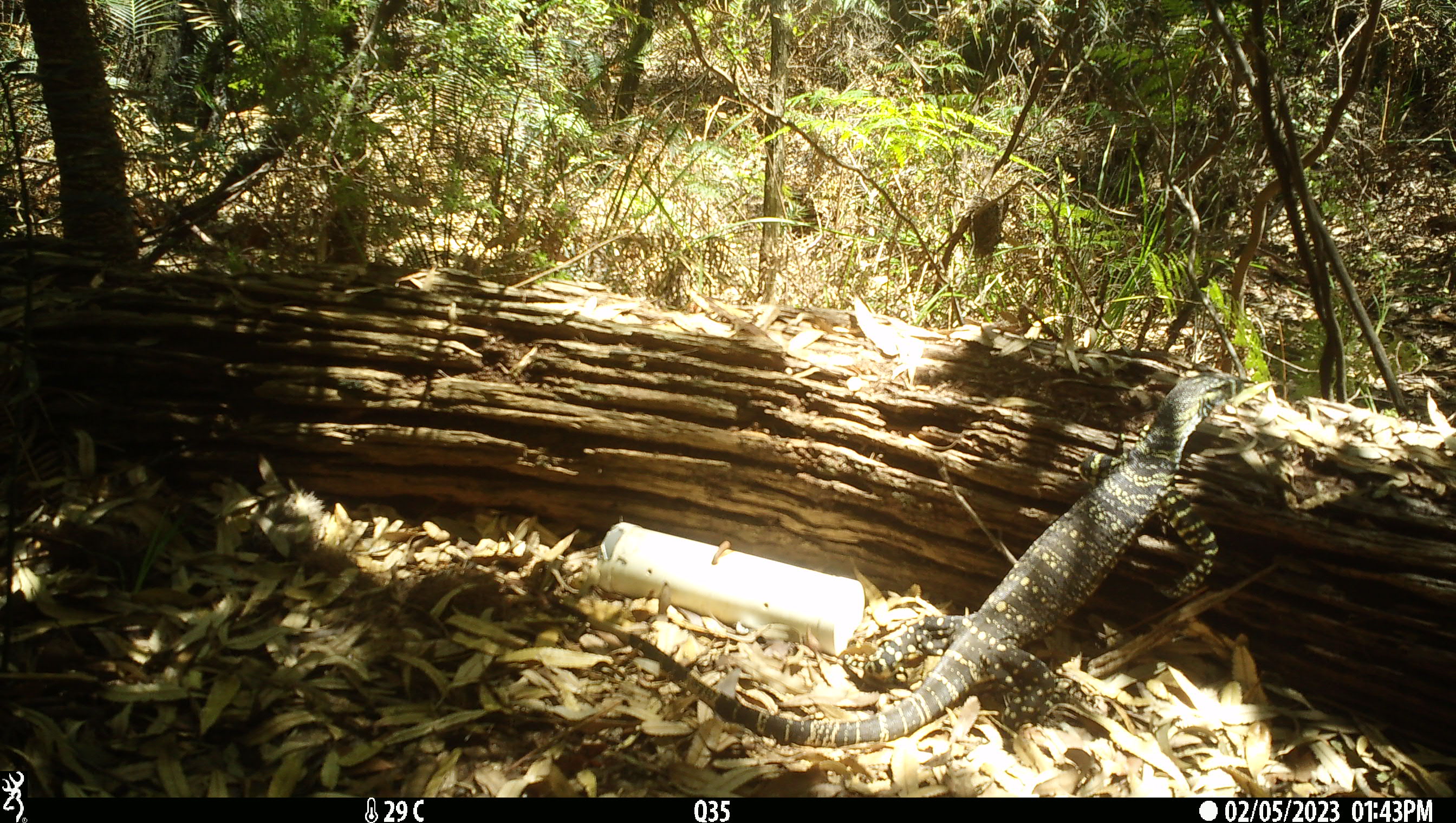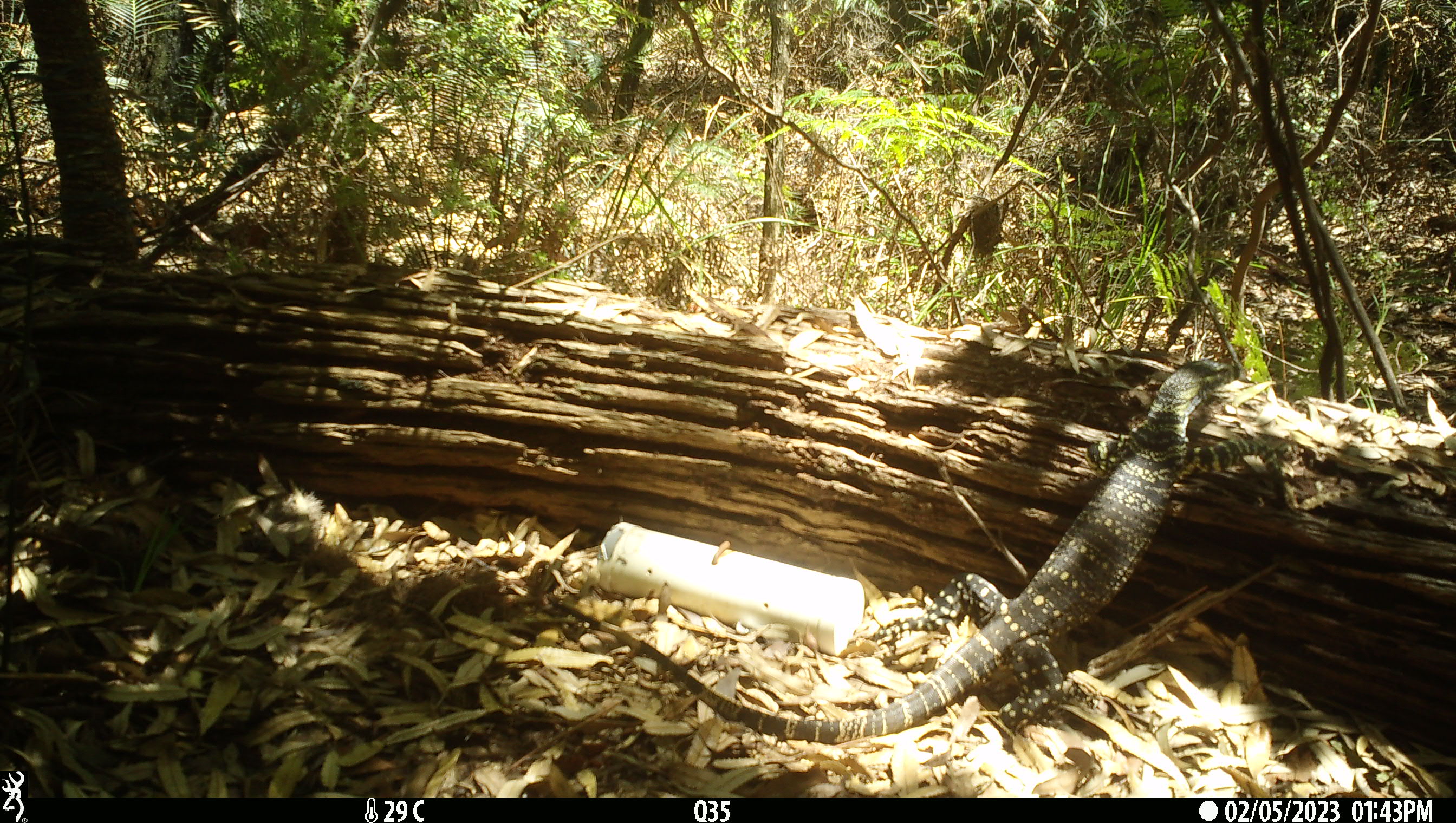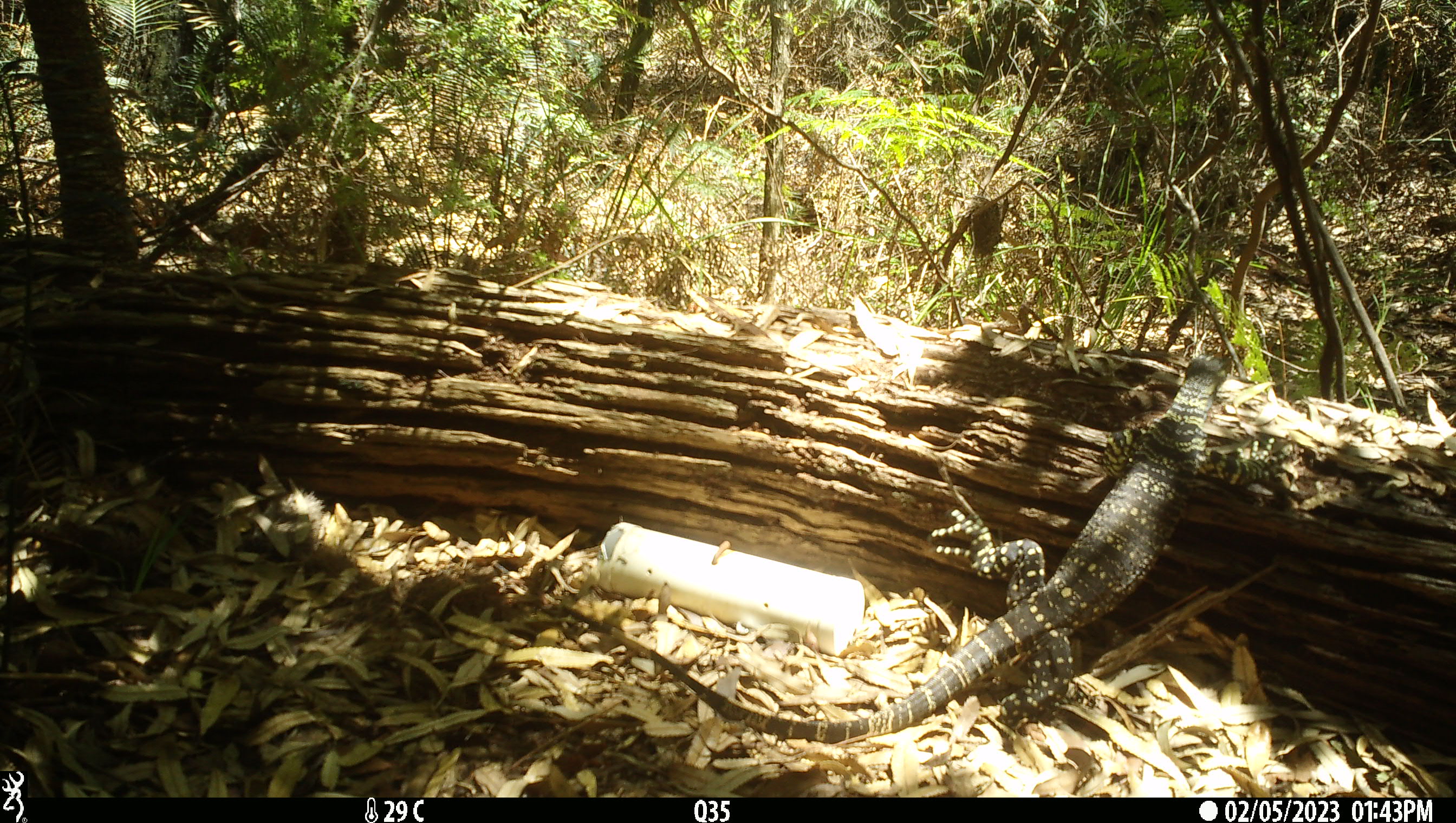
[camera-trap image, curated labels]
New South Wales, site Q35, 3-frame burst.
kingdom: Animalia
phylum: Chordata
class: Reptilia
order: Squamata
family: Varanidae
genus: Varanus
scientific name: Varanus varius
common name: lace monitor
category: goanna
Goanna (lace monitor) (Varanus varius).